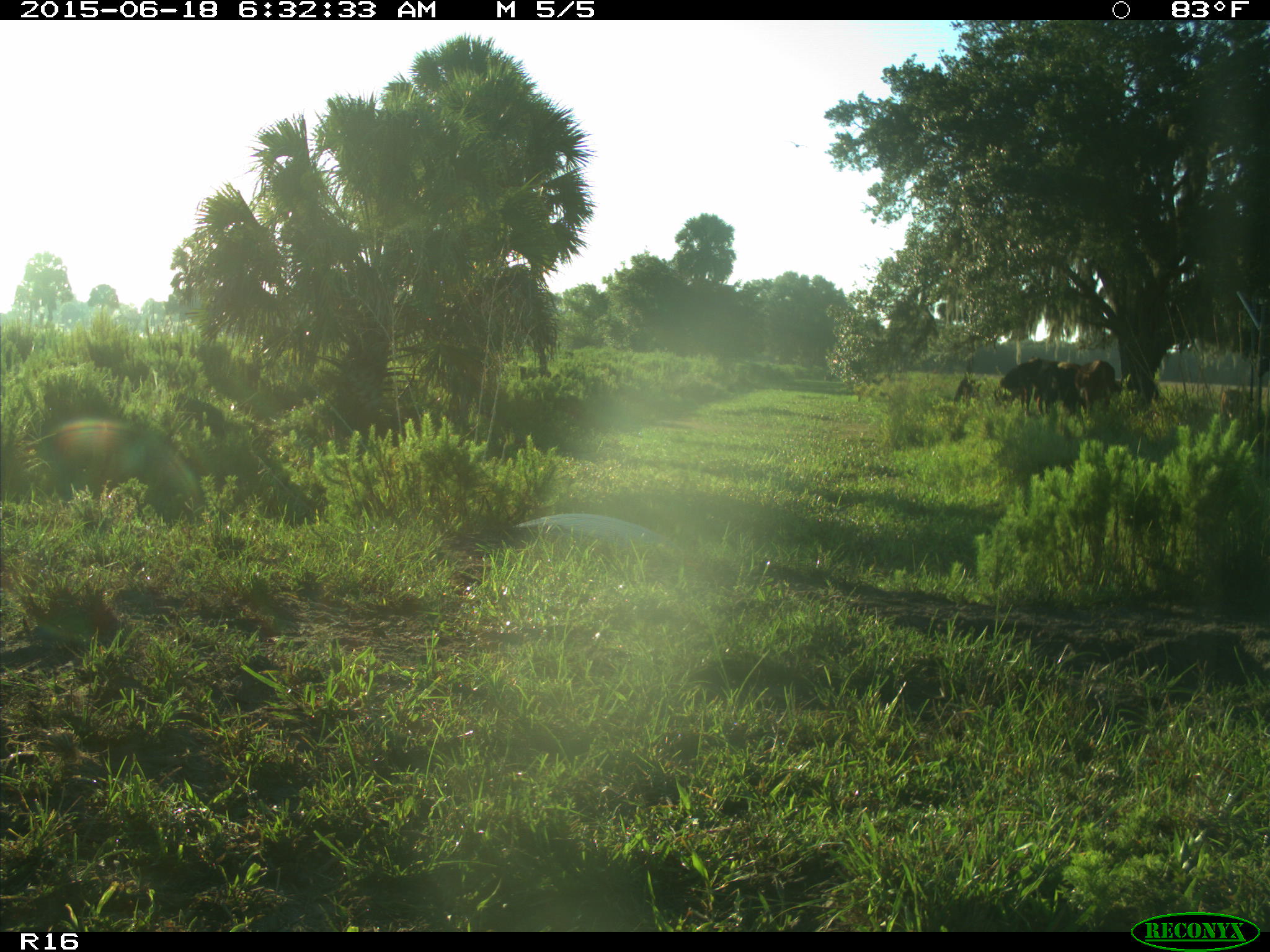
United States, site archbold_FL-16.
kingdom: Animalia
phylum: Chordata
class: Mammalia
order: Artiodactyla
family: Bovidae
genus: Bos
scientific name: Bos taurus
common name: domestic cow